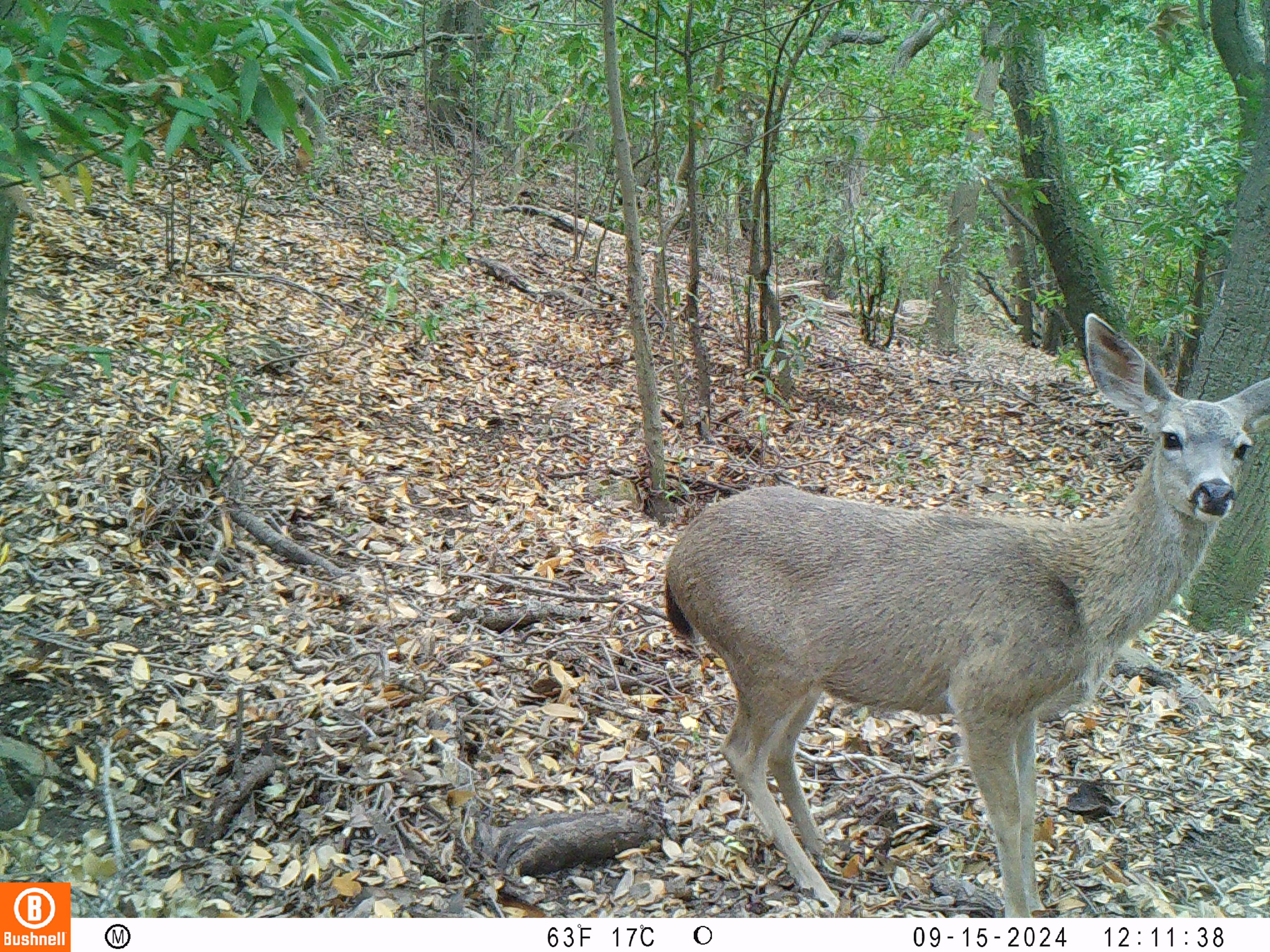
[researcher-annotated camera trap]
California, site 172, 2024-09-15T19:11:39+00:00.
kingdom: Animalia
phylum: Chordata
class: Mammalia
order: Artiodactyla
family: Cervidae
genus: Odocoileus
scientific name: Odocoileus hemionus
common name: mule deer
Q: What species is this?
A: Mule deer (Odocoileus hemionus).